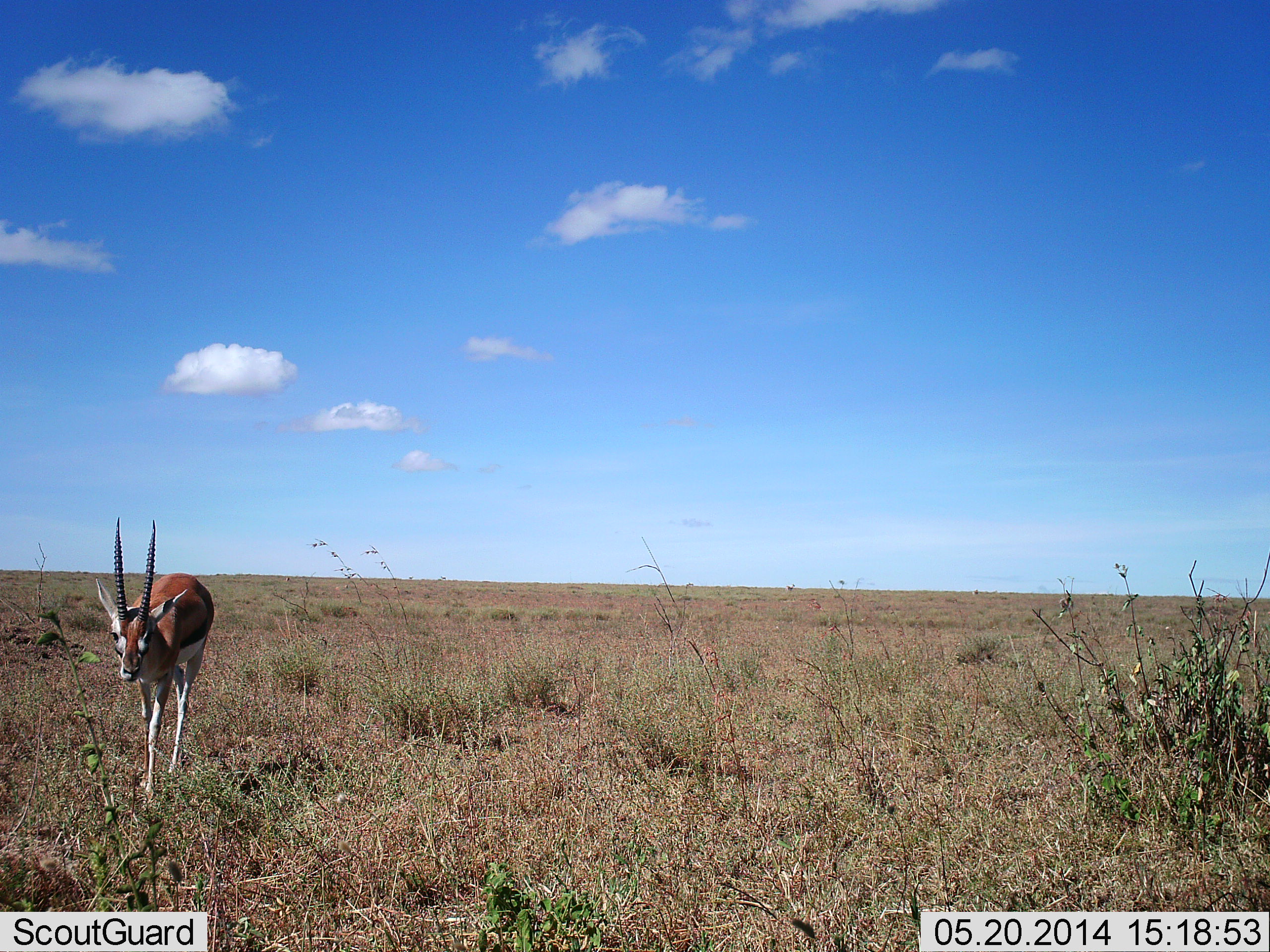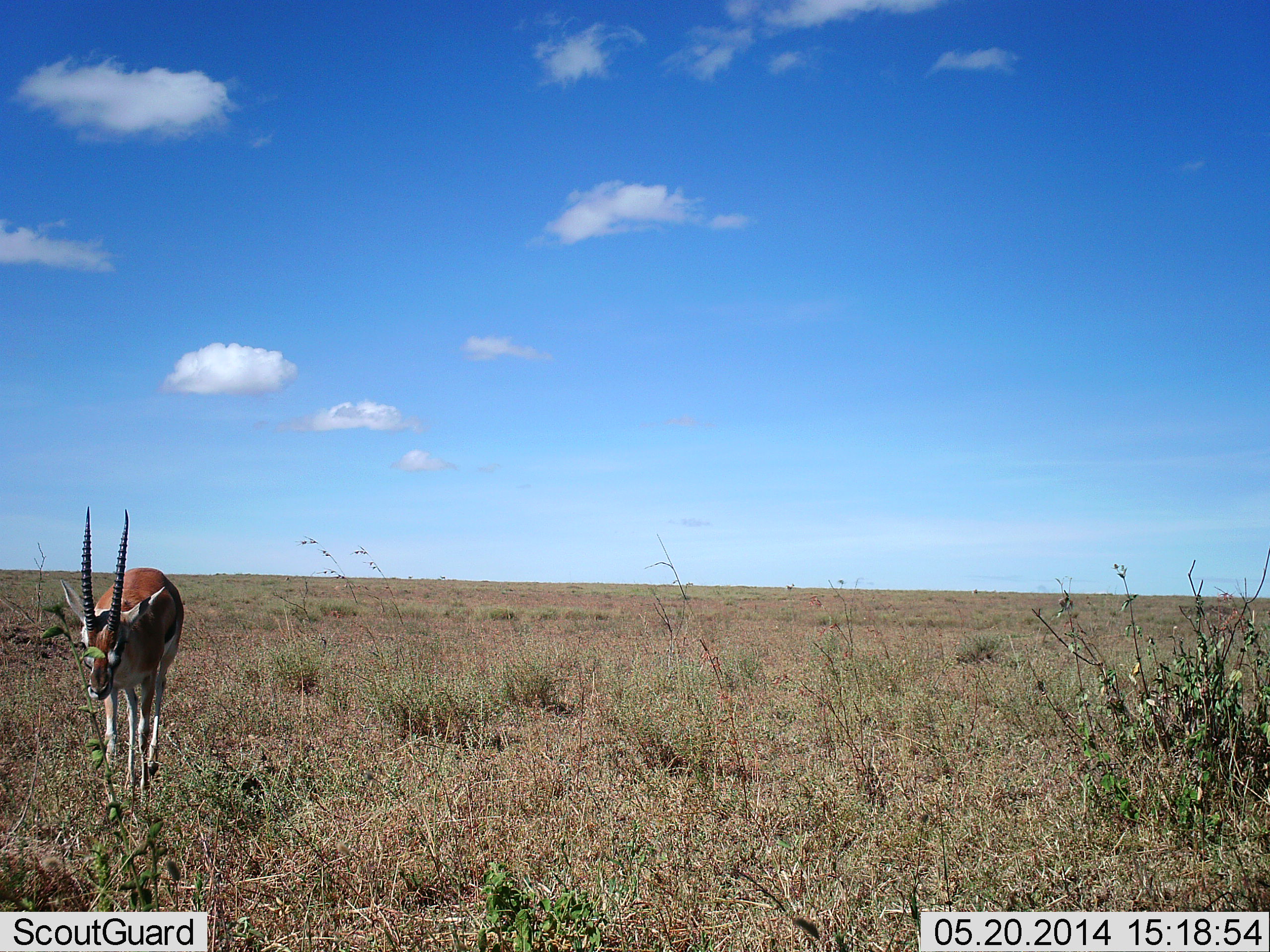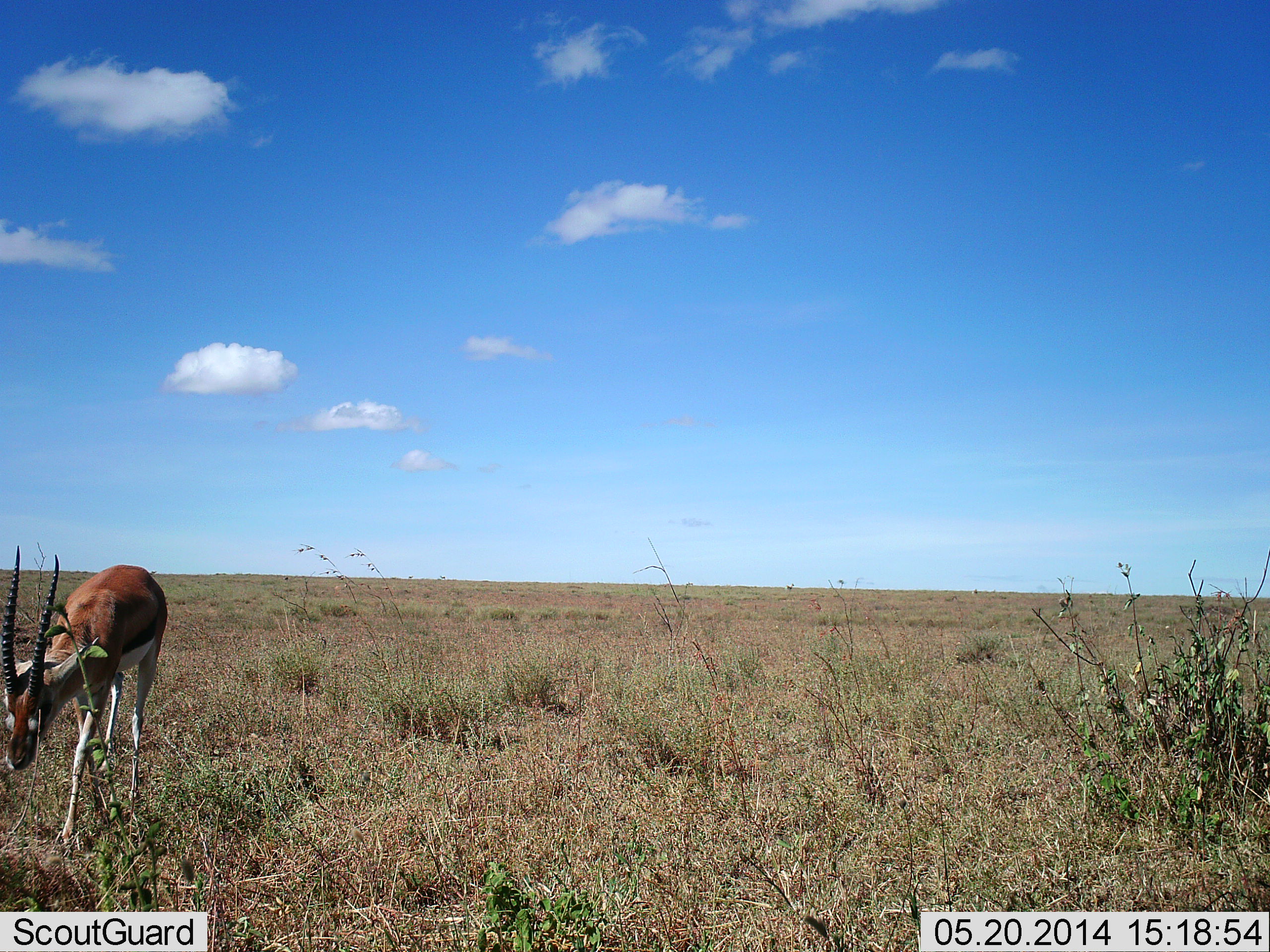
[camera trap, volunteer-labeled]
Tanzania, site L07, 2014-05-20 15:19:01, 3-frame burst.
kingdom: Animalia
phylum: Chordata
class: Mammalia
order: Artiodactyla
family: Bovidae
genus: Eudorcas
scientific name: Eudorcas thomsonii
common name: thomson's gazelle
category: gazellethomsons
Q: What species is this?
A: Gazellethomsons (thomson's gazelle) (Eudorcas thomsonii).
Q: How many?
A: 1.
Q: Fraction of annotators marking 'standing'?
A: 10%.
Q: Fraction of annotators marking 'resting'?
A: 0%.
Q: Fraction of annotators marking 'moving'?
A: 90%.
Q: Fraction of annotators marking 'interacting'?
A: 0%.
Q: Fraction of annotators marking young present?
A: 0%.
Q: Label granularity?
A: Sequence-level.